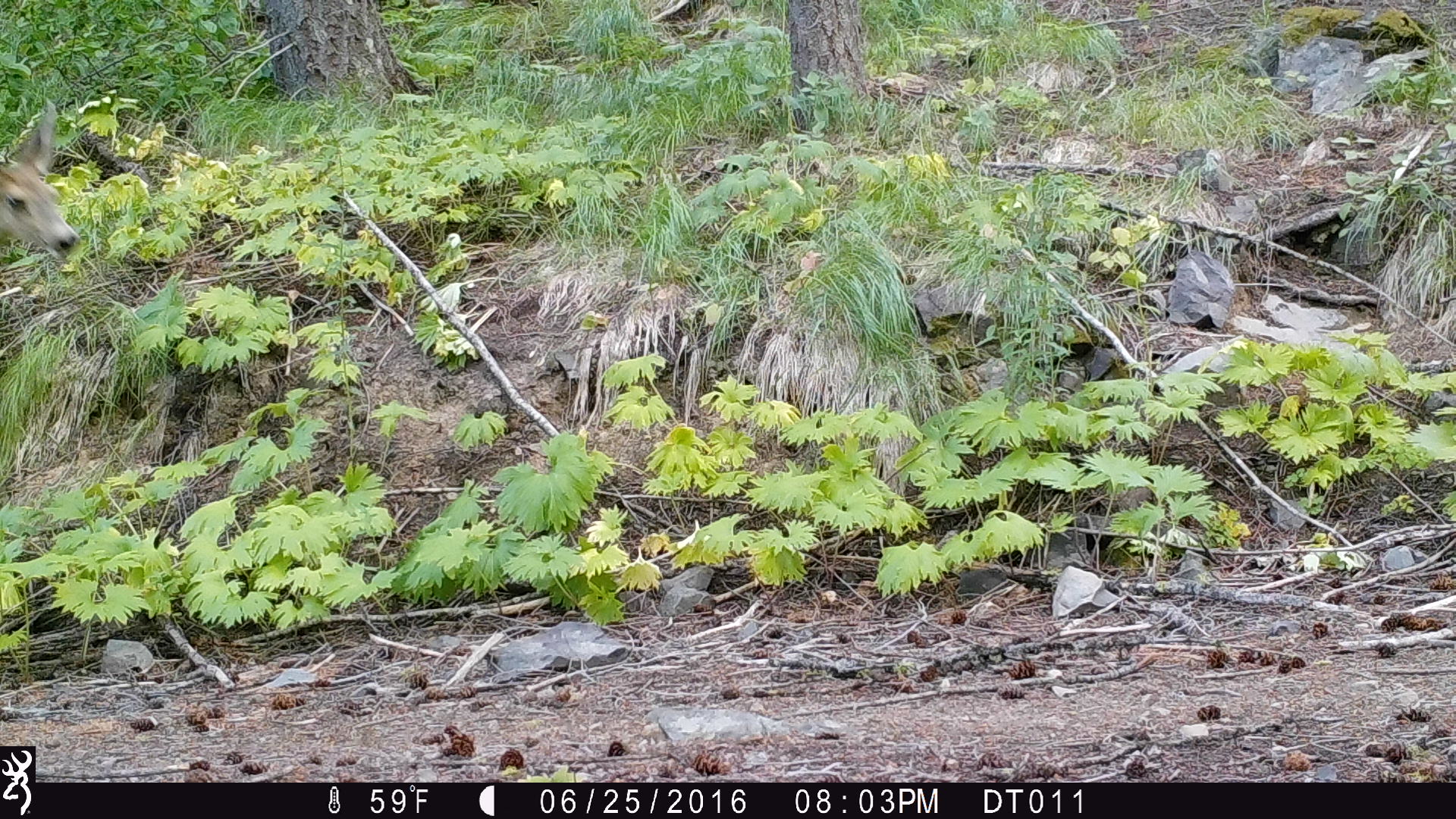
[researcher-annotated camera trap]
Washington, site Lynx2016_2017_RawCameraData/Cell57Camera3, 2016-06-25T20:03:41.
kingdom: Animalia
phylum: Chordata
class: Mammalia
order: Artiodactyla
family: Cervidae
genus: Odocoileus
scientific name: Odocoileus hemionus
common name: mule deer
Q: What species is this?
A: Odocoileus hemionus (mule deer).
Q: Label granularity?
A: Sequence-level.